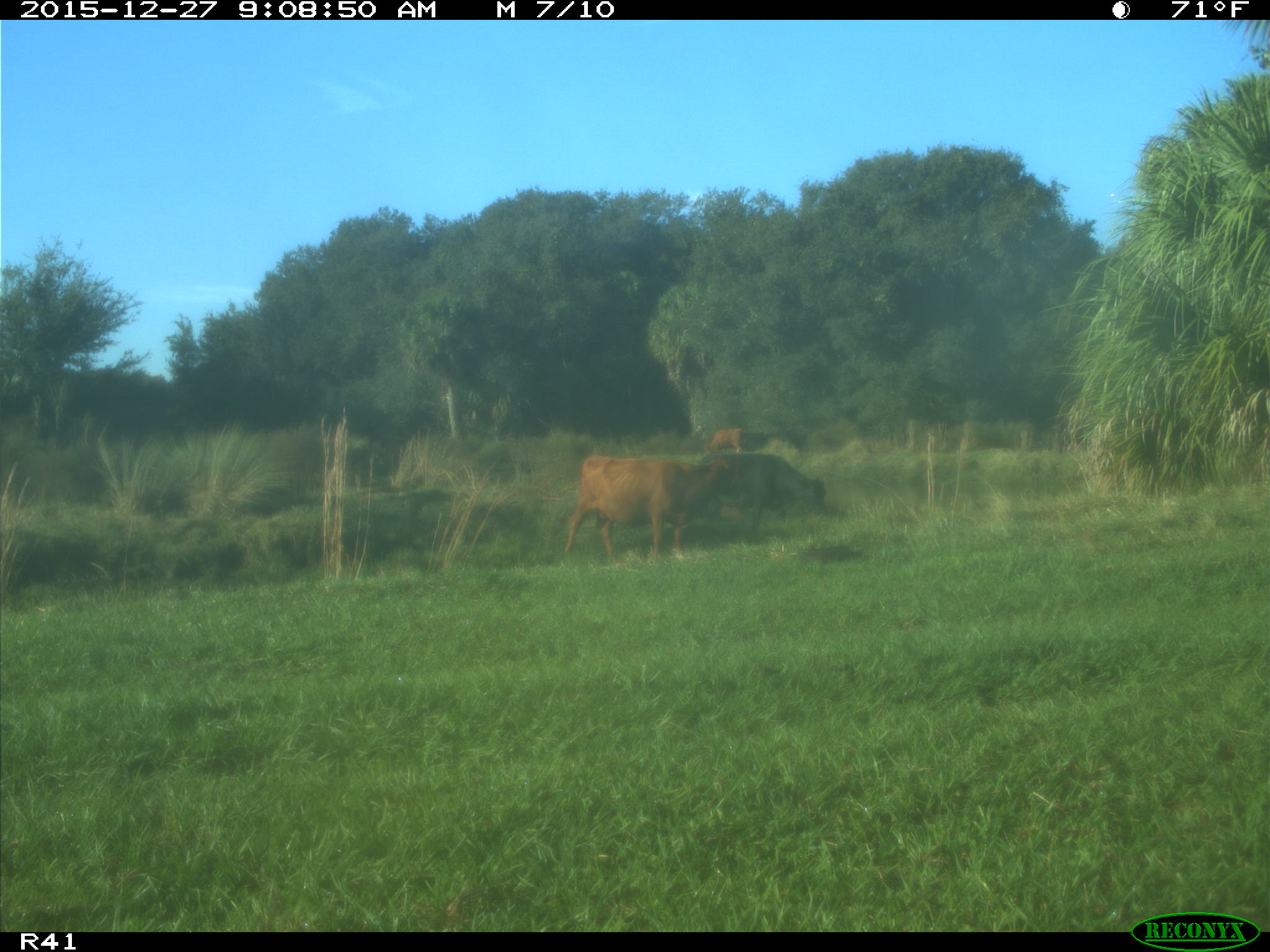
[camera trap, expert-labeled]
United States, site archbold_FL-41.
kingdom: Animalia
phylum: Chordata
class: Mammalia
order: Artiodactyla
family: Bovidae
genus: Bos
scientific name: Bos taurus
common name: domestic cow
Bos taurus (domestic cow).